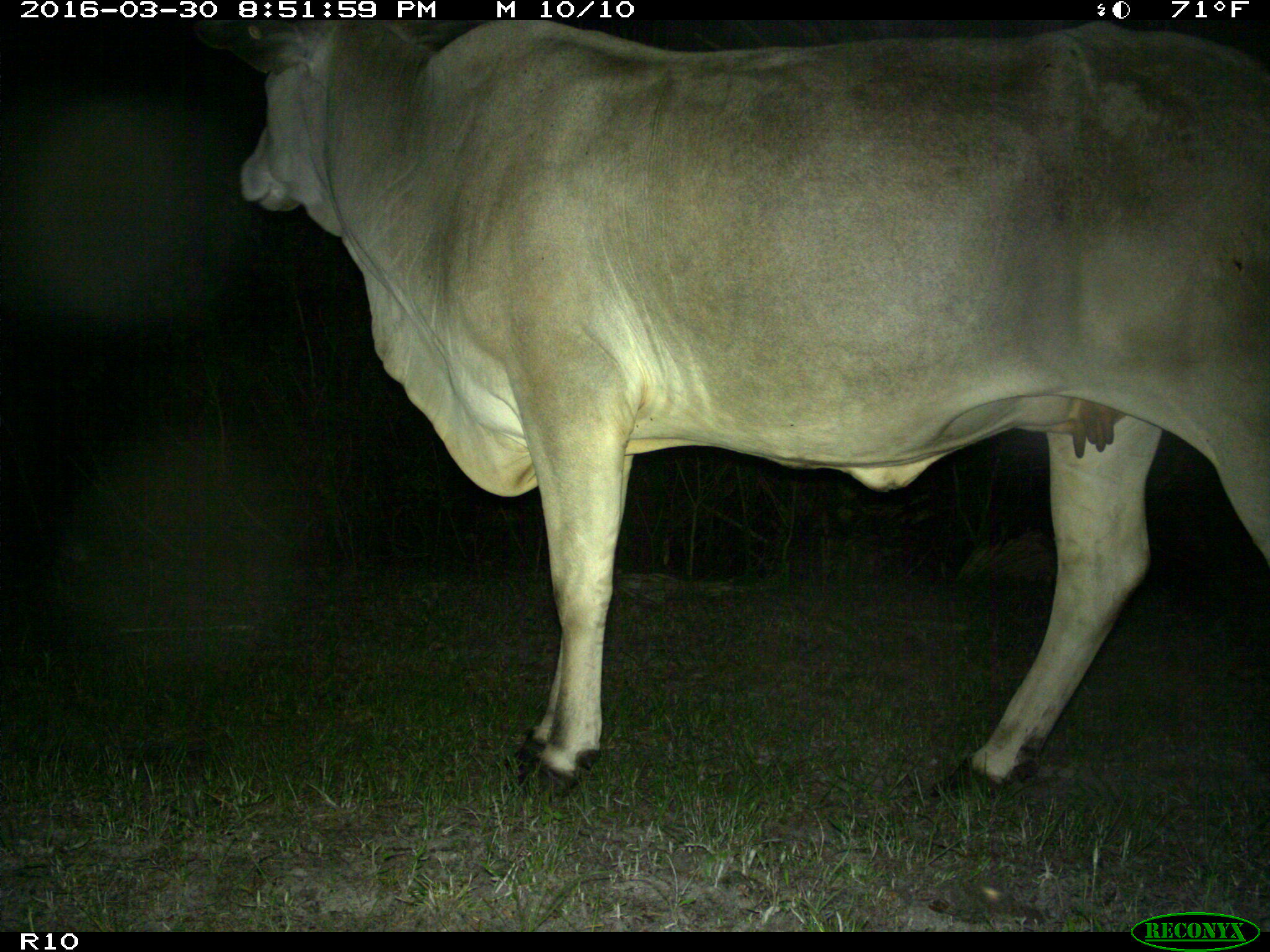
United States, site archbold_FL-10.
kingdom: Animalia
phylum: Chordata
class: Mammalia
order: Artiodactyla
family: Bovidae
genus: Bos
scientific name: Bos taurus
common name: domestic cow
Bos taurus (domestic cow).